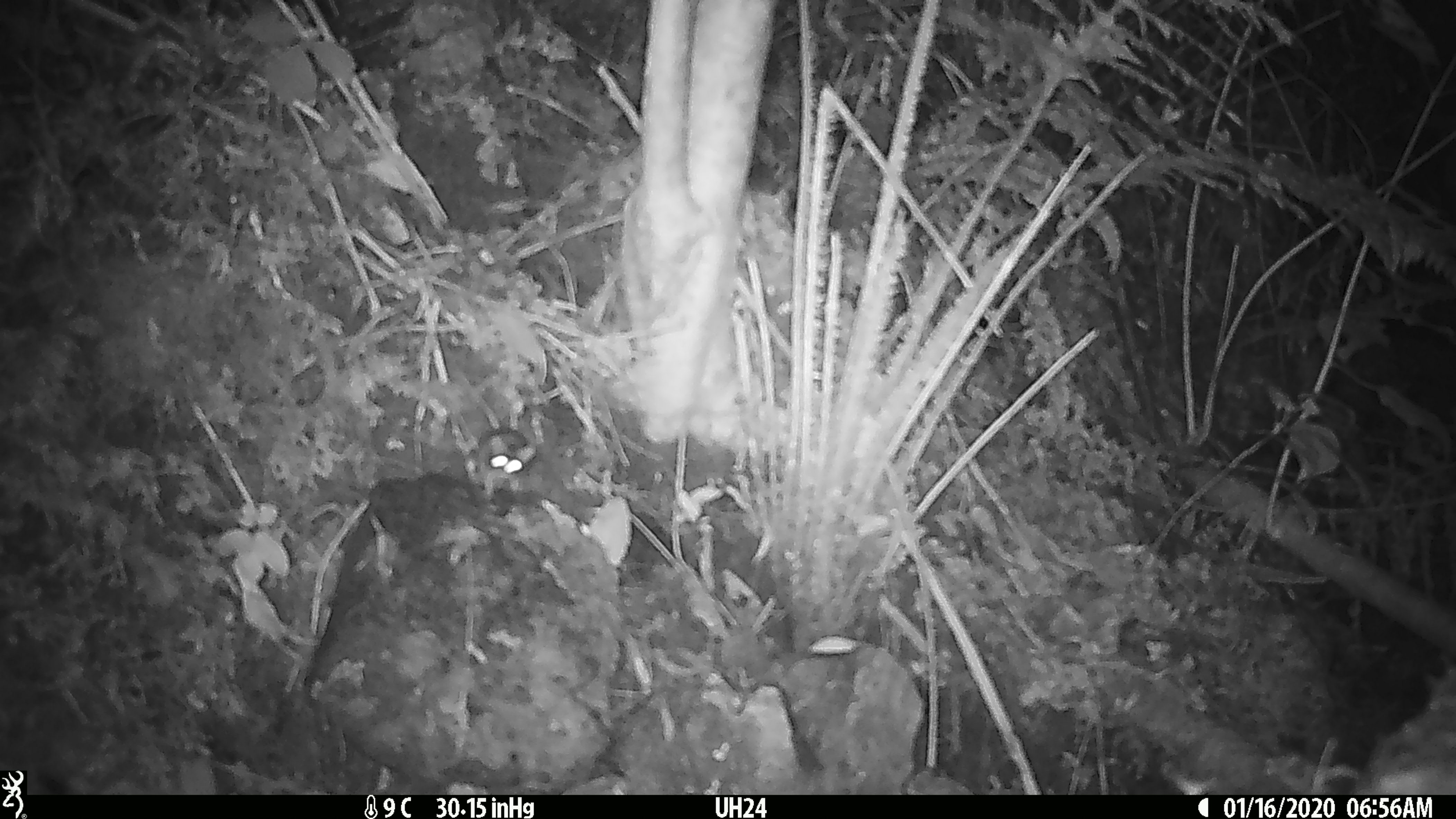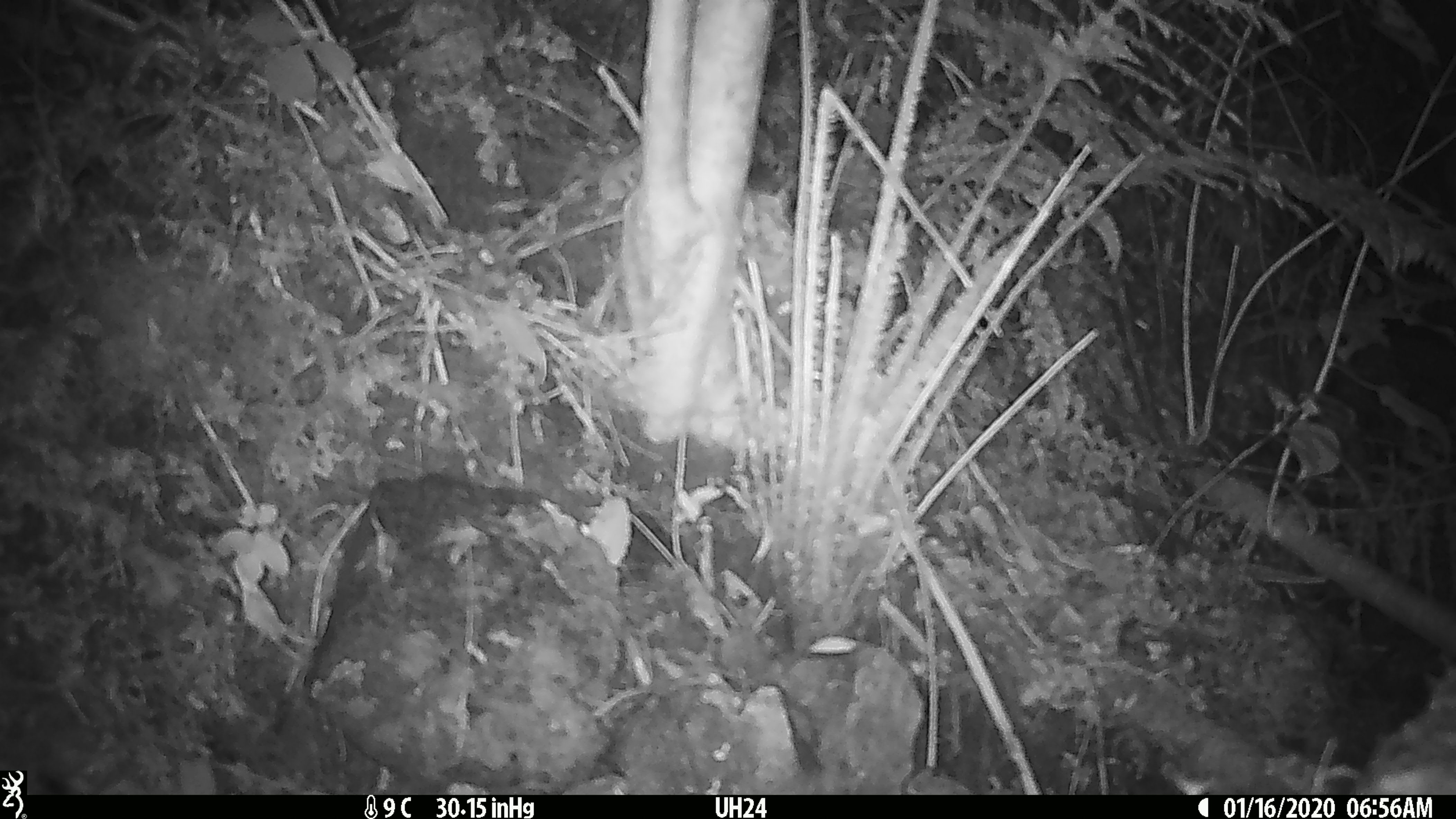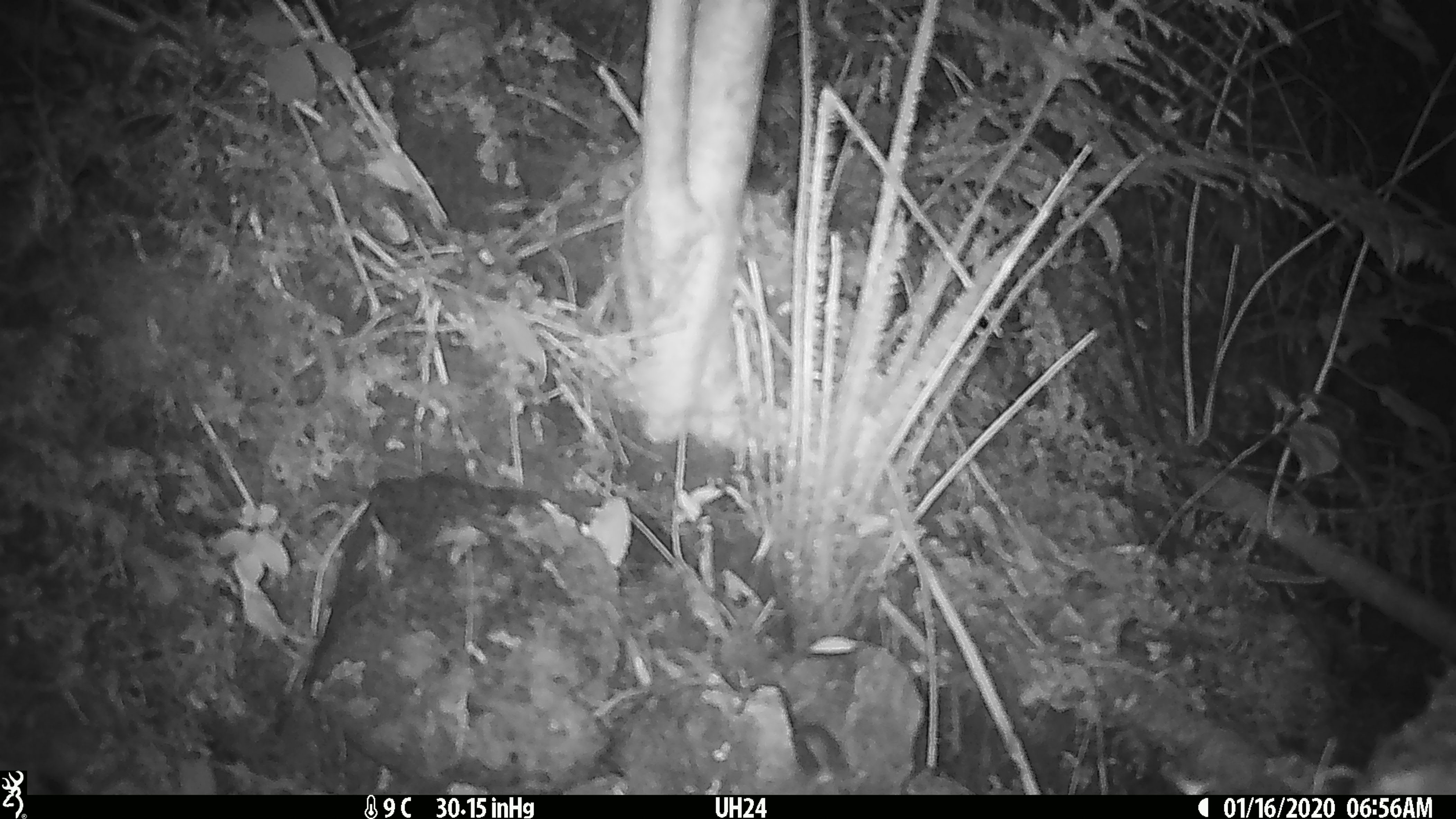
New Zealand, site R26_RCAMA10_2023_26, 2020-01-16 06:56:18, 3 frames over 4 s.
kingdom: Animalia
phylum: Chordata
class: Mammalia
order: Rodentia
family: Muridae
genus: Mus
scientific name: Mus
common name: mouse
Mouse (Mus).